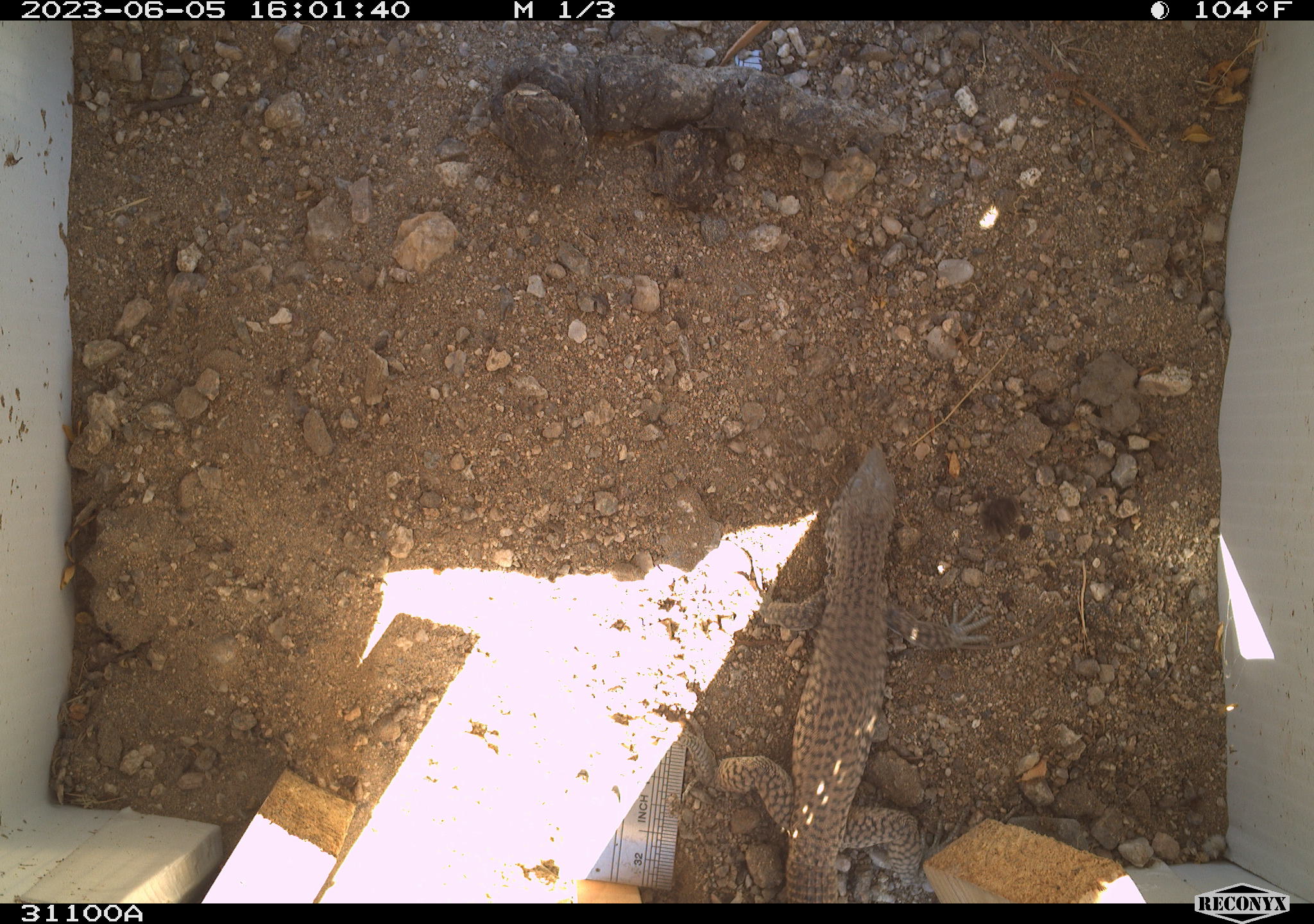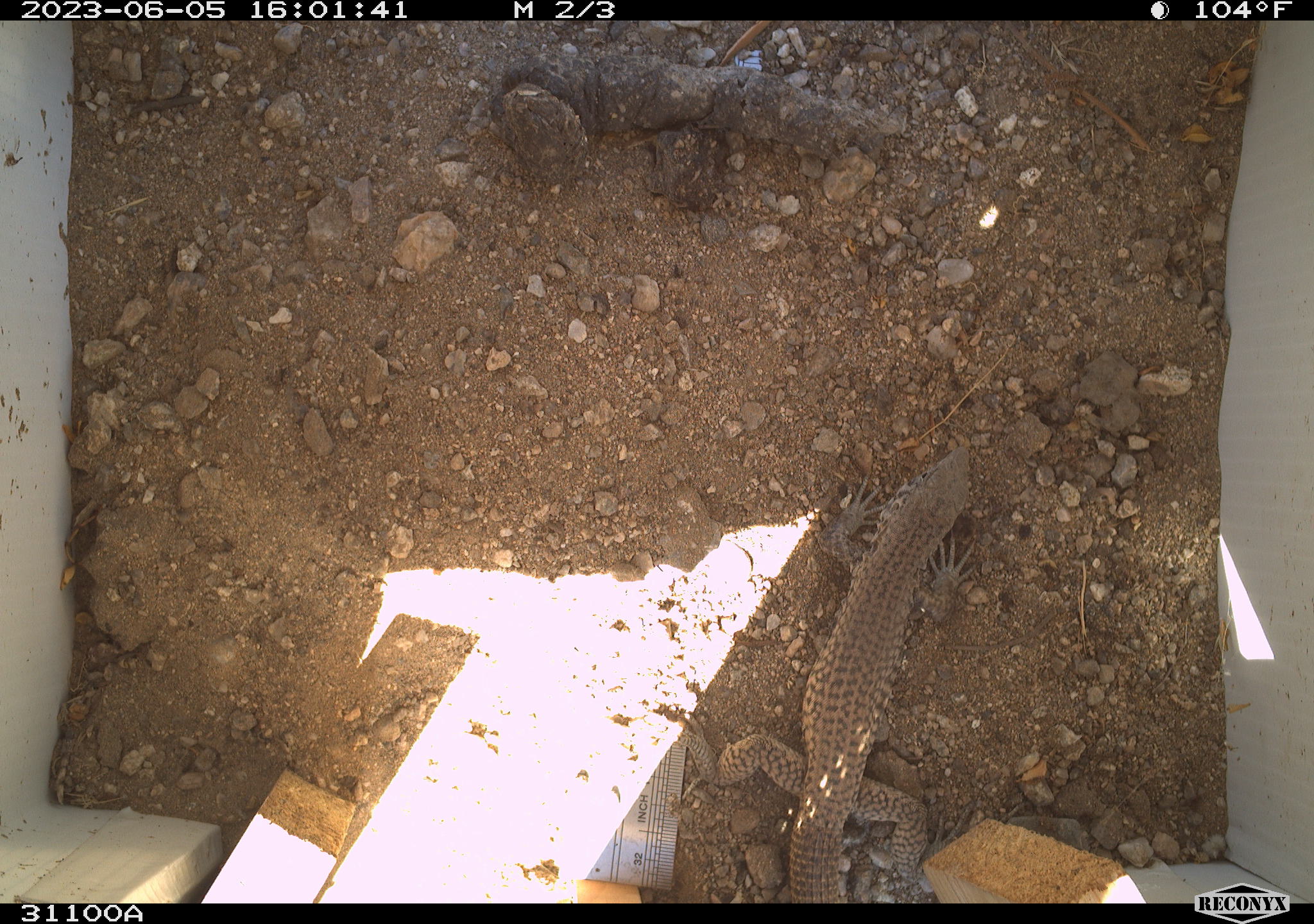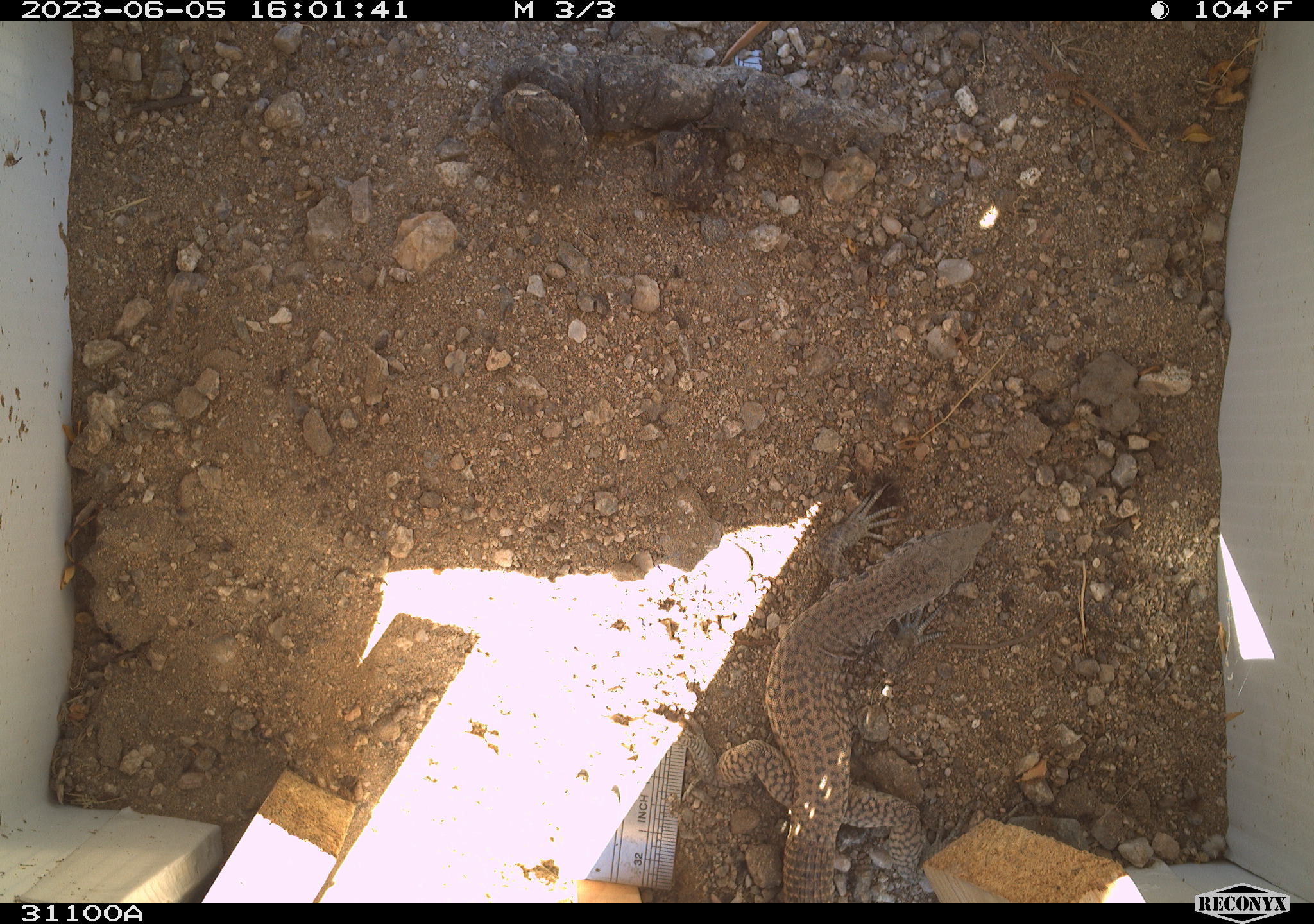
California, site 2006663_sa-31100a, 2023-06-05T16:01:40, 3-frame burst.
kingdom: Animalia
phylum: Chordata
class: Reptilia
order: Squamata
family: Teiidae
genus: Aspidoscelis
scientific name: Aspidoscelis tigris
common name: western whiptail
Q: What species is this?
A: Western whiptail (Aspidoscelis tigris).